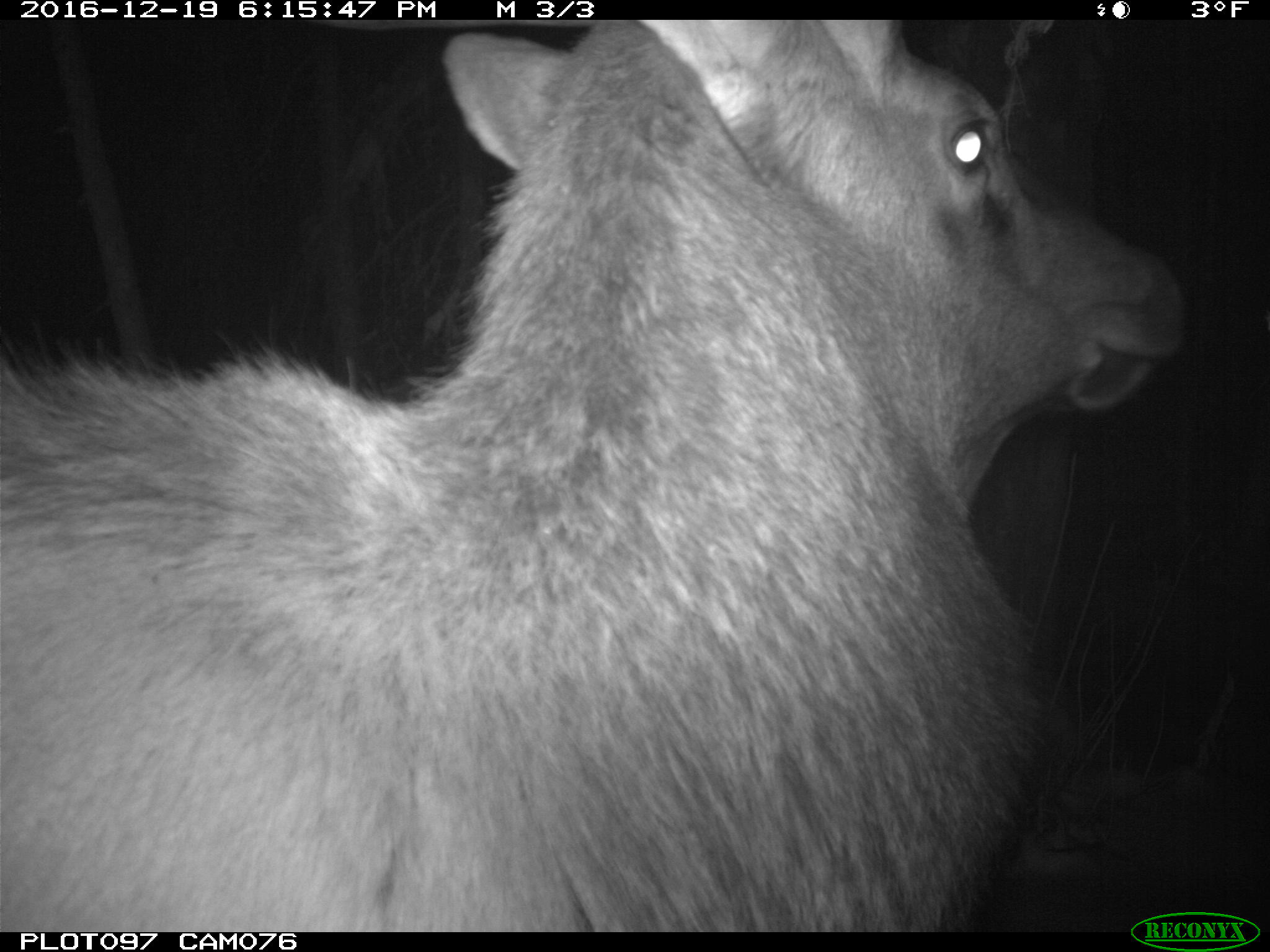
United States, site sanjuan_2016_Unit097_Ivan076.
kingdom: Animalia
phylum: Chordata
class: Mammalia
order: Artiodactyla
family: Cervidae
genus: Cervus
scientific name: Cervus elaphus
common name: red deer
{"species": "Cervus elaphus (red deer)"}